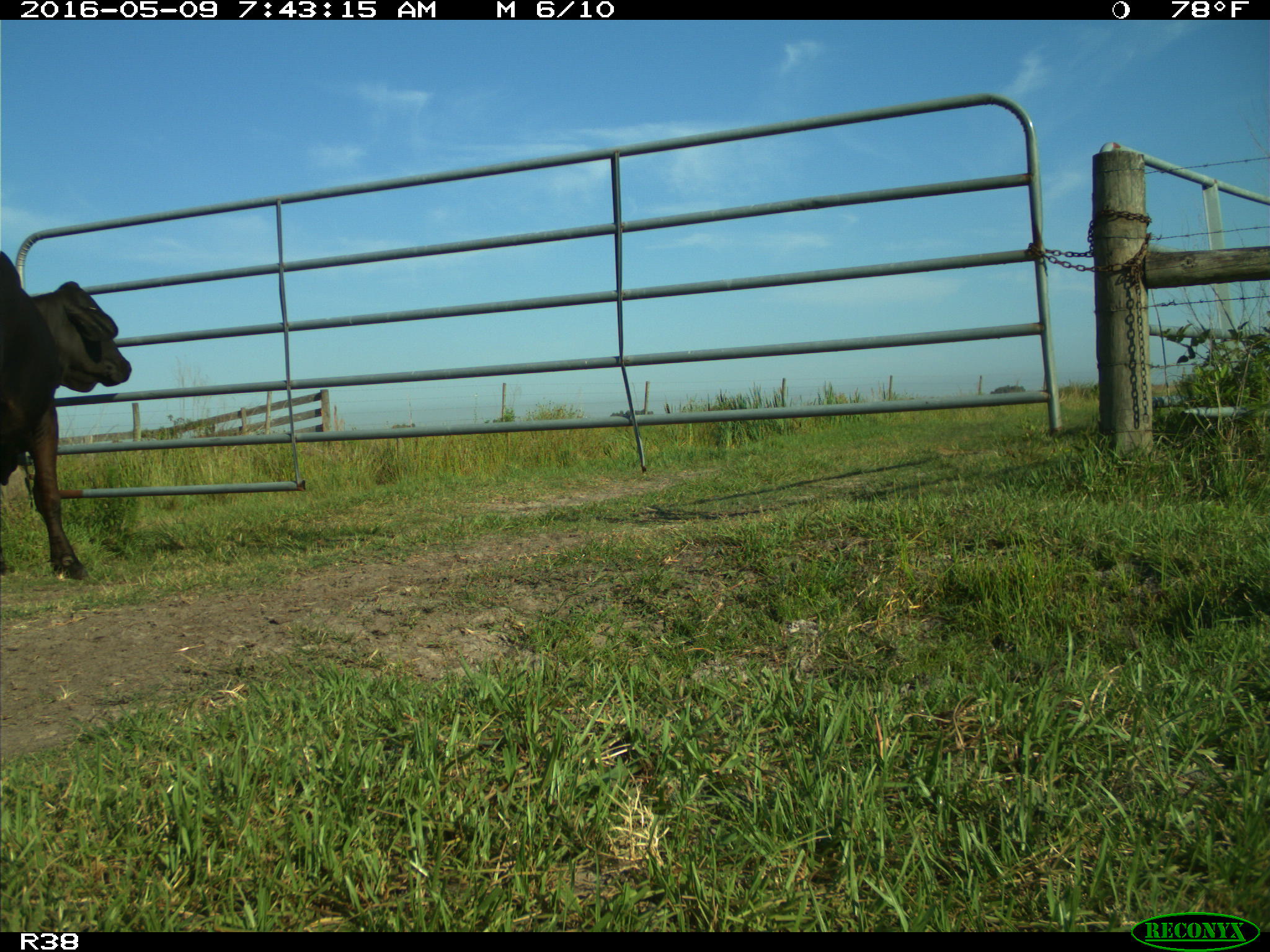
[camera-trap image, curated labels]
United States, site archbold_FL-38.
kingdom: Animalia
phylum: Chordata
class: Mammalia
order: Artiodactyla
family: Bovidae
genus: Bos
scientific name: Bos taurus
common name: domestic cow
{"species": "Bos taurus (domestic cow)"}